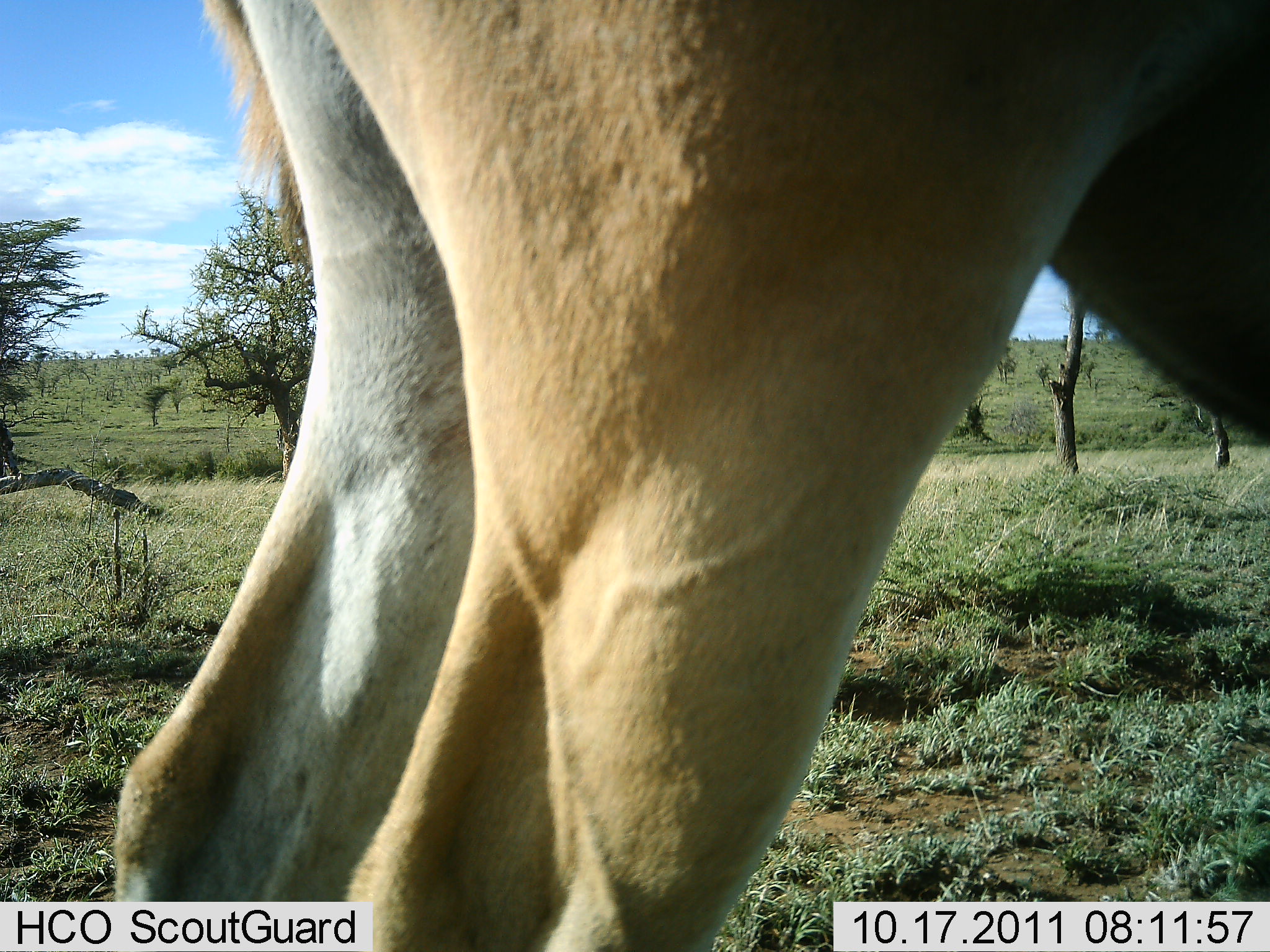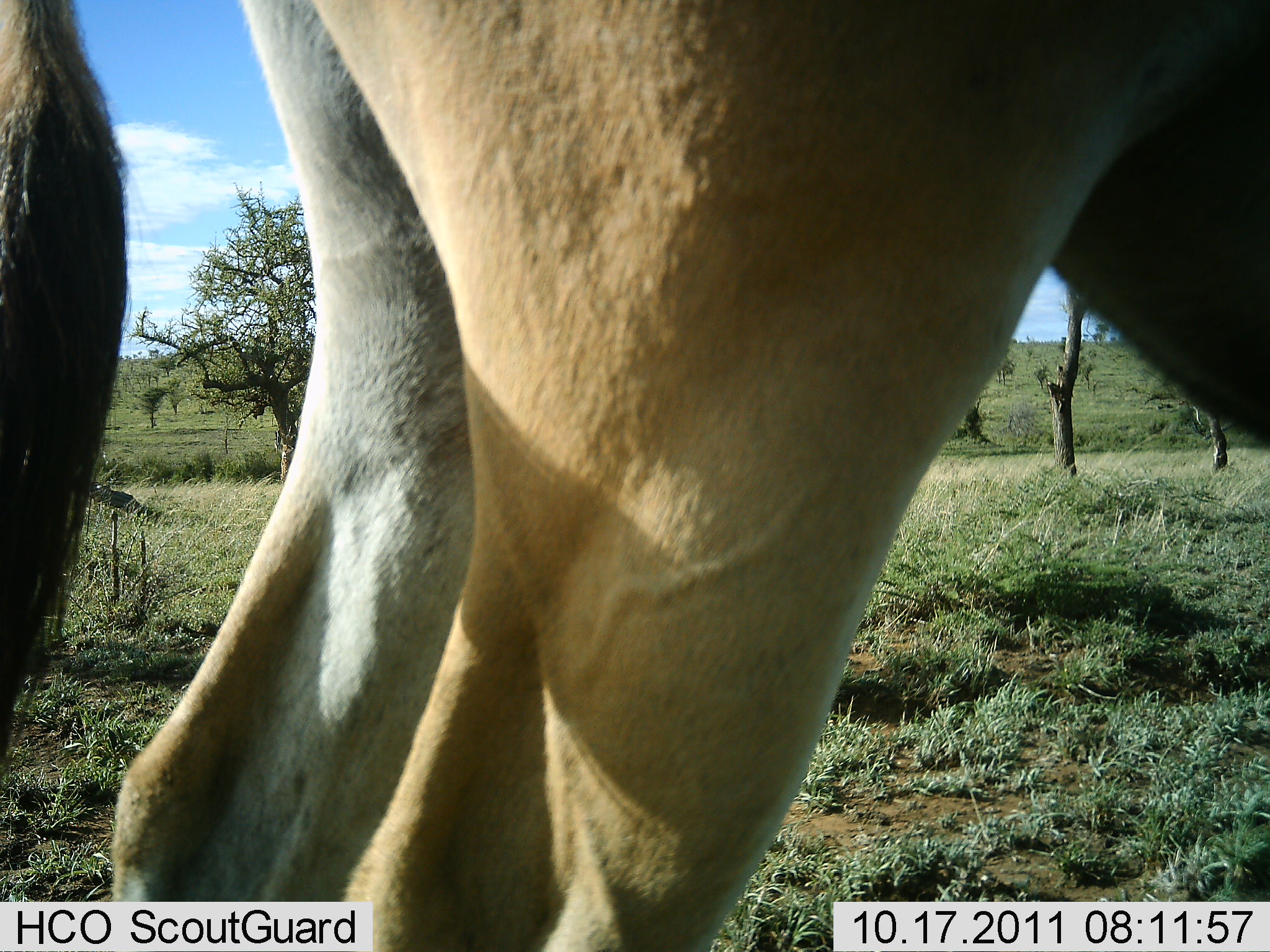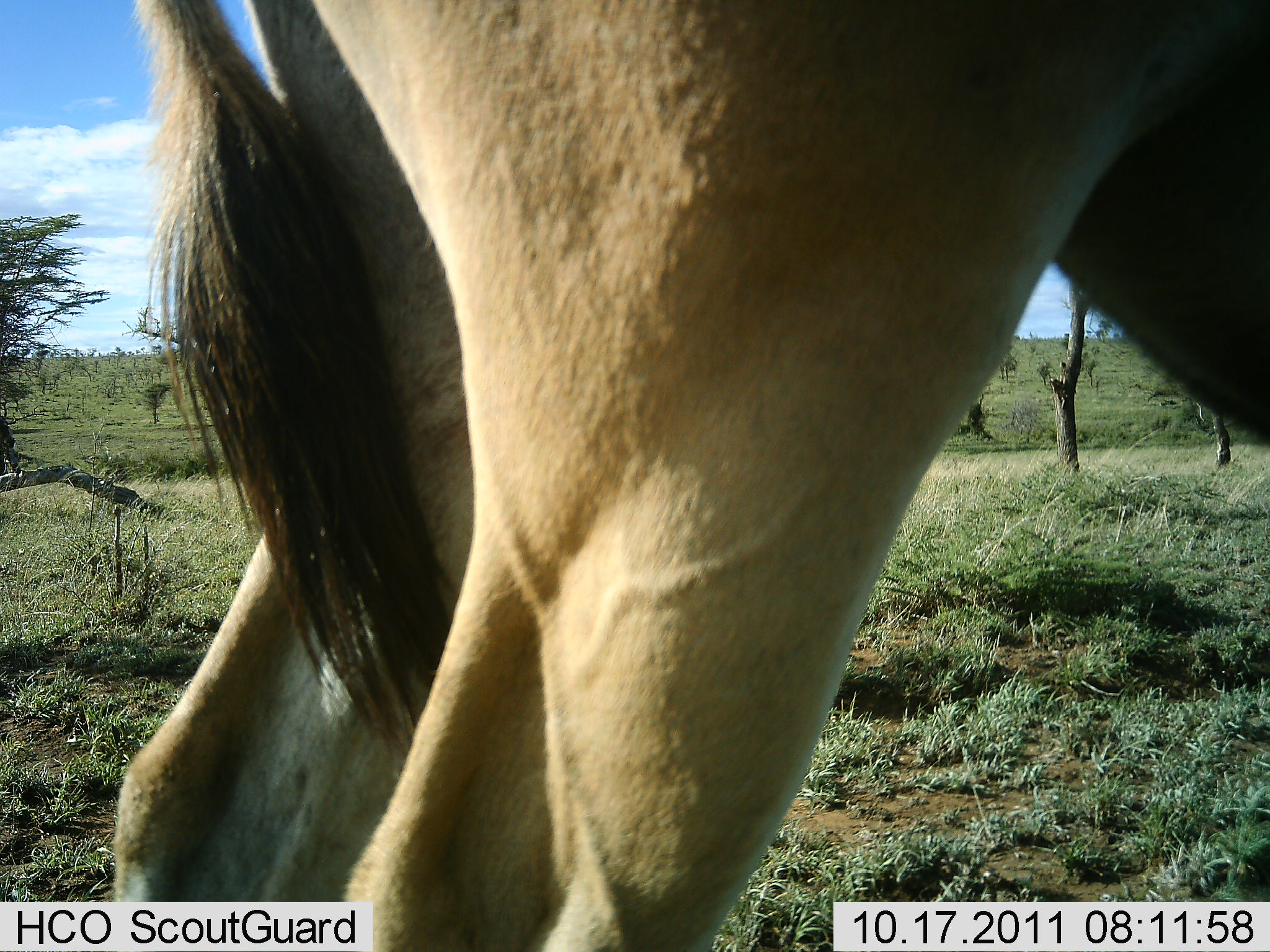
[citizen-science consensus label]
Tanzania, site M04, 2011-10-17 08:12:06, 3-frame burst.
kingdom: Animalia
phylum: Chordata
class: Mammalia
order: Artiodactyla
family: Bovidae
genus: Tragelaphus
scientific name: Tragelaphus oryx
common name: eland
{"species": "eland (Tragelaphus oryx)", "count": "1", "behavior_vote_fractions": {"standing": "100%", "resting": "0%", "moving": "0%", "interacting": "0%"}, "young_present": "0%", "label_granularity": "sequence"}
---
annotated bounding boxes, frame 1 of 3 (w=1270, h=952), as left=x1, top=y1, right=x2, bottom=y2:
animal: left=117, top=1, right=1269, bottom=952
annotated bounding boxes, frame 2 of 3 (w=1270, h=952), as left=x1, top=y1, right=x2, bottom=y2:
animal: left=0, top=0, right=1270, bottom=952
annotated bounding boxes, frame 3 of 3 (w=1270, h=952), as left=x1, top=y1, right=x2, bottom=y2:
animal: left=113, top=0, right=1269, bottom=951